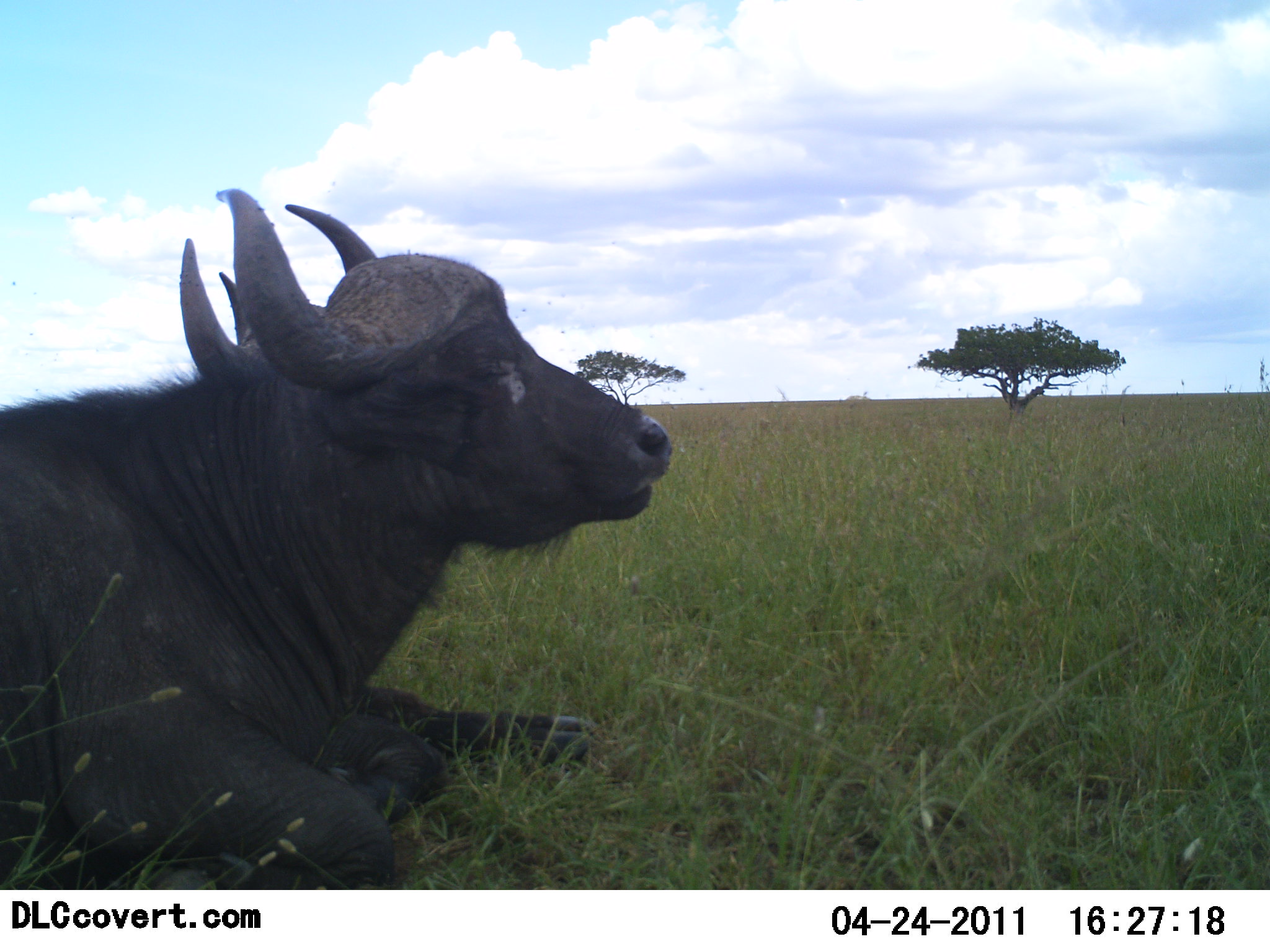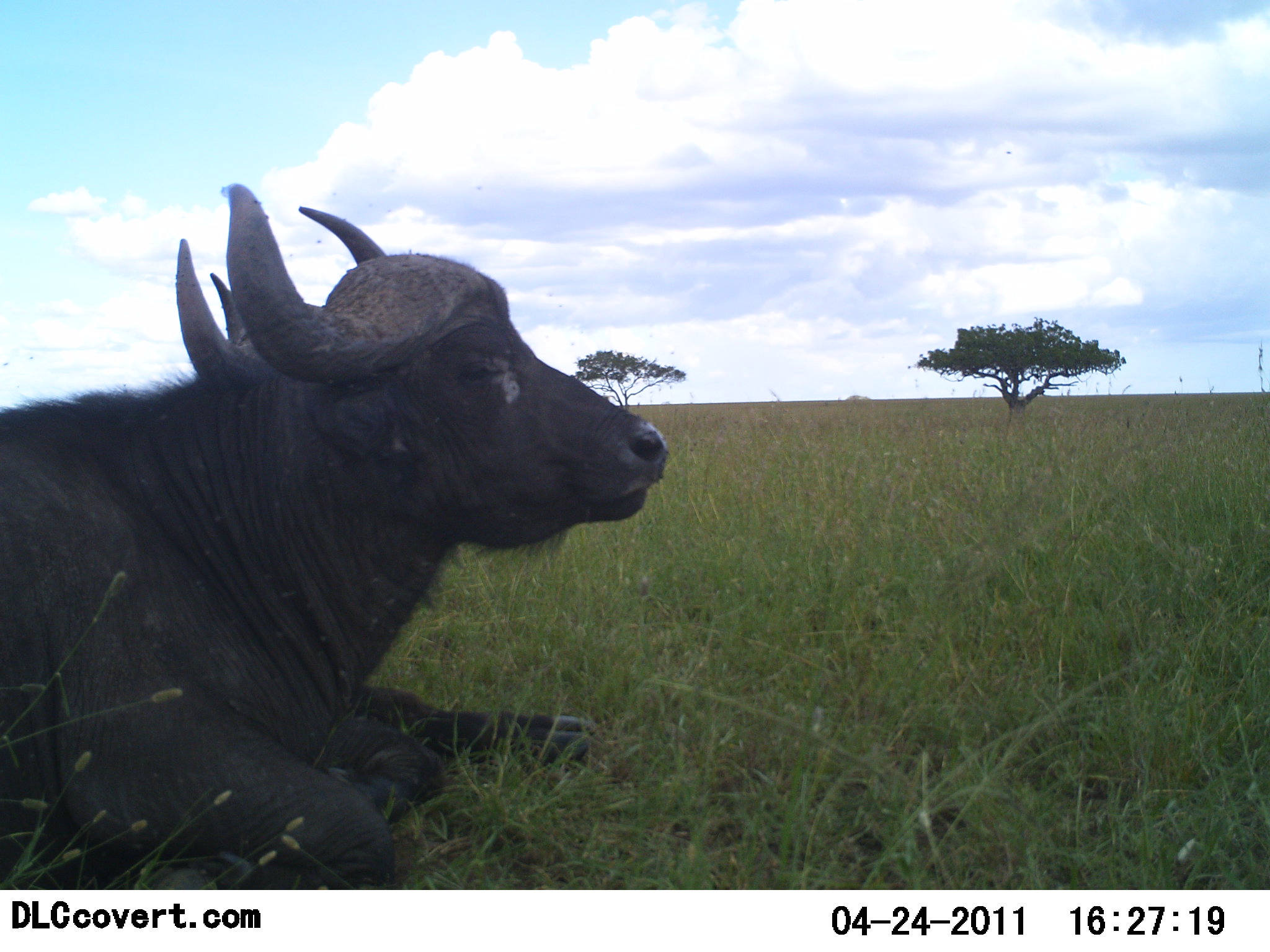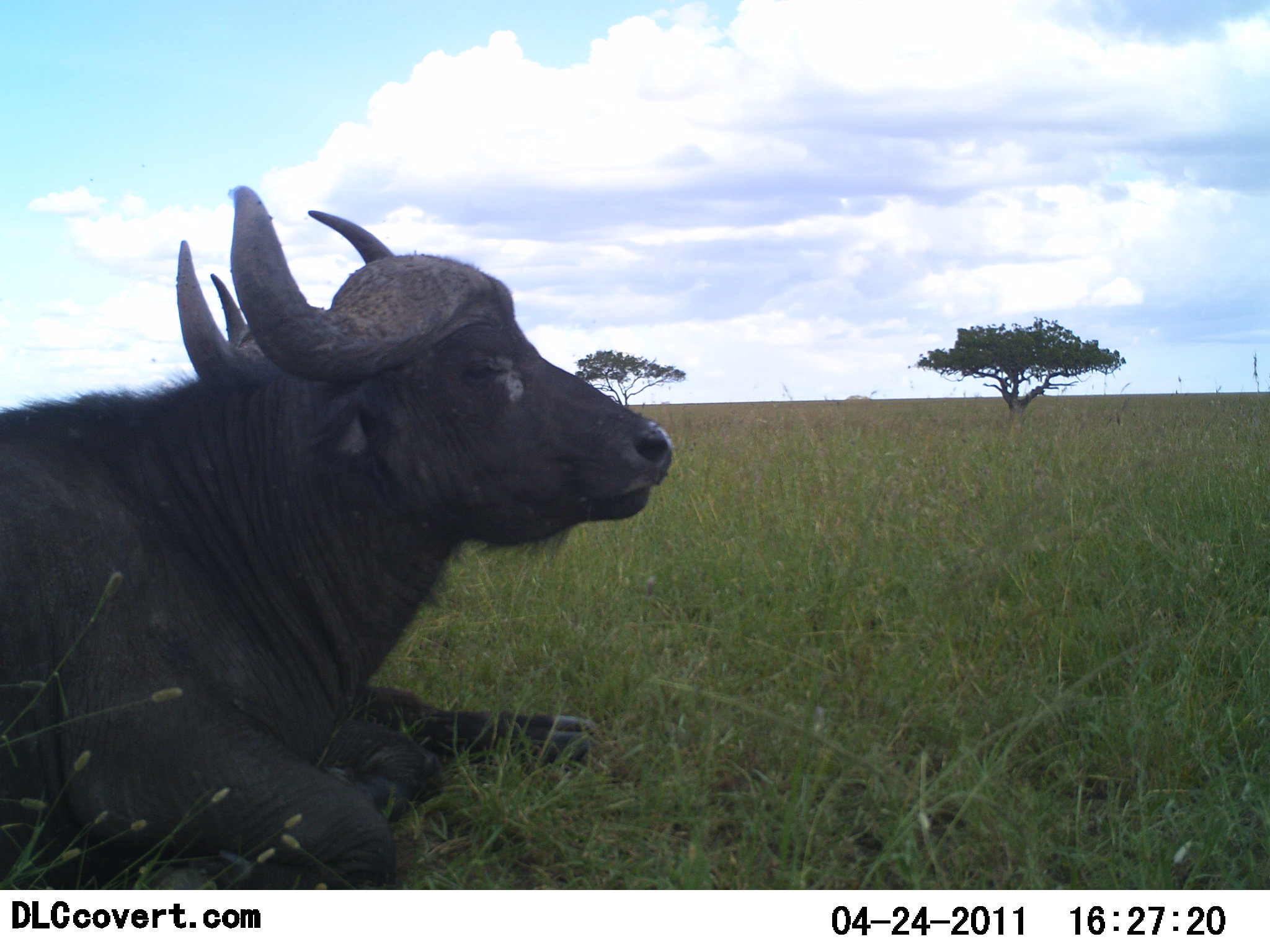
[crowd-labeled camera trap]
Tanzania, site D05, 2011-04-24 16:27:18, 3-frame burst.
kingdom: Animalia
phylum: Chordata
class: Mammalia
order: Artiodactyla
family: Bovidae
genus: Syncerus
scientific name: Syncerus caffer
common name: cape buffalo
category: buffalo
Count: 2.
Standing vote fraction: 0%.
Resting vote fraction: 100%.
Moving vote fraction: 0%.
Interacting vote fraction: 0%.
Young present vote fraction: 0%.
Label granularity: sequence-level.